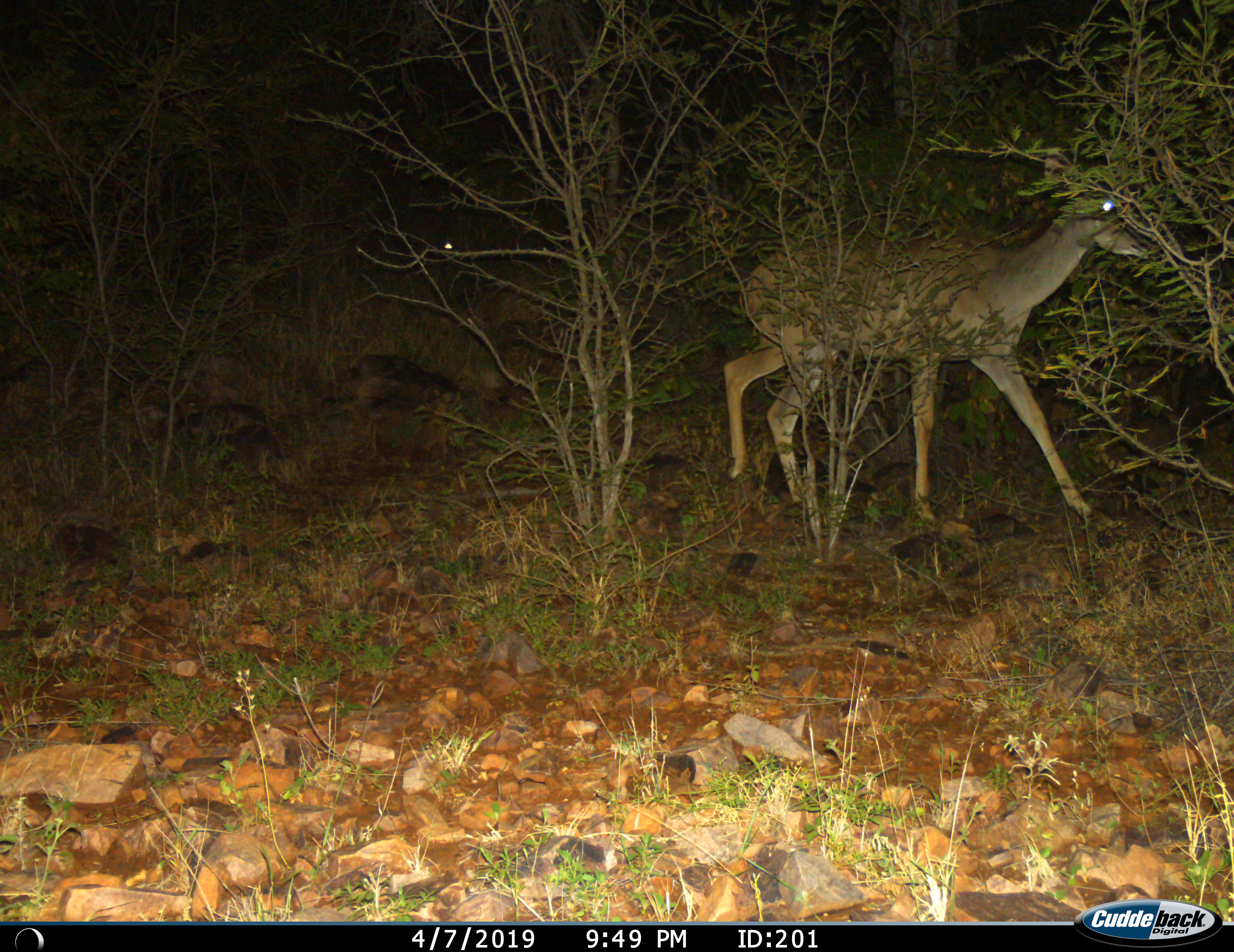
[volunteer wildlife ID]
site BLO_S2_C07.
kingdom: Animalia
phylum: Chordata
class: Mammalia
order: Artiodactyla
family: Bovidae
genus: Aepyceros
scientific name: Aepyceros melampus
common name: impala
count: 1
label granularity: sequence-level